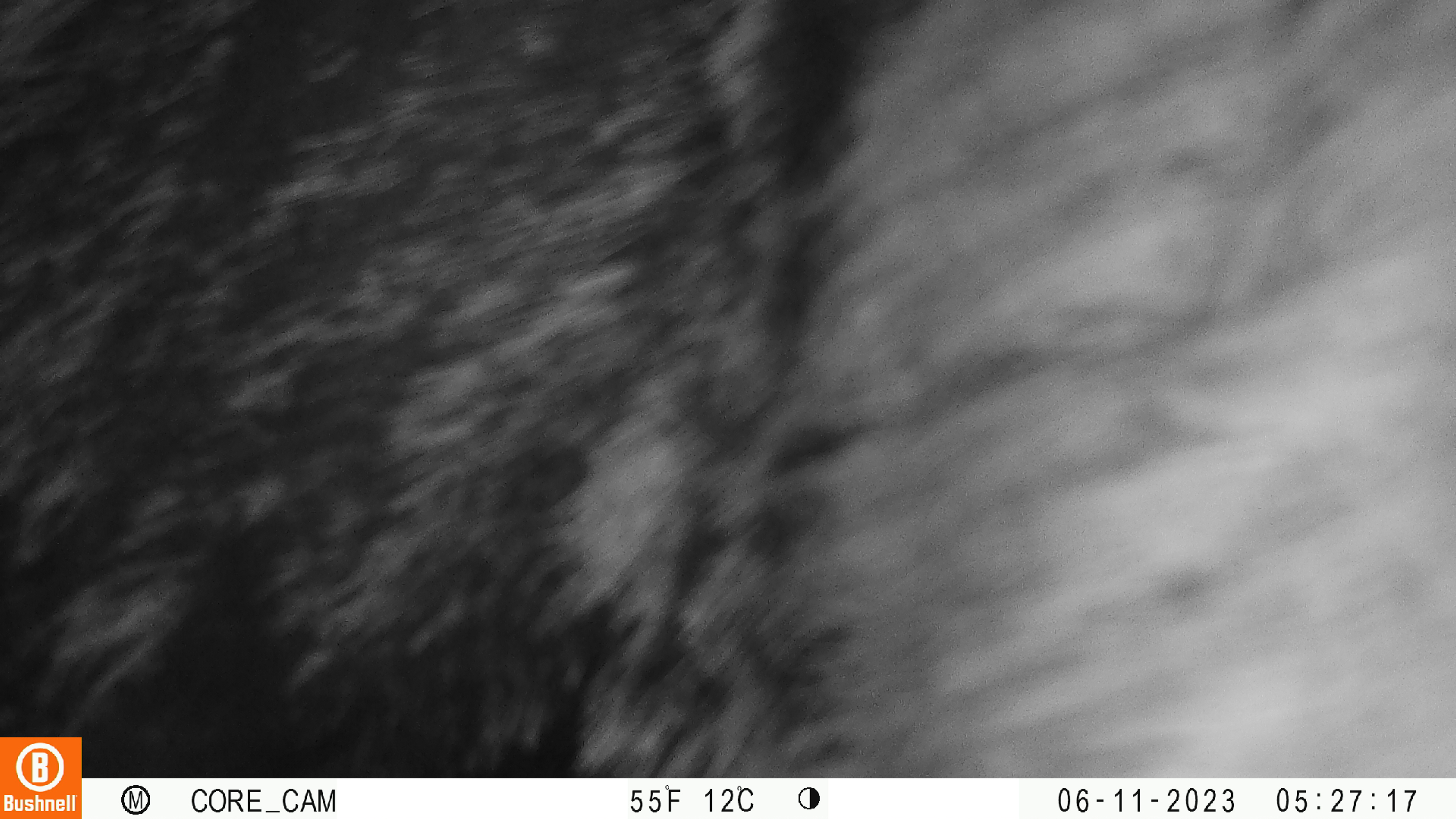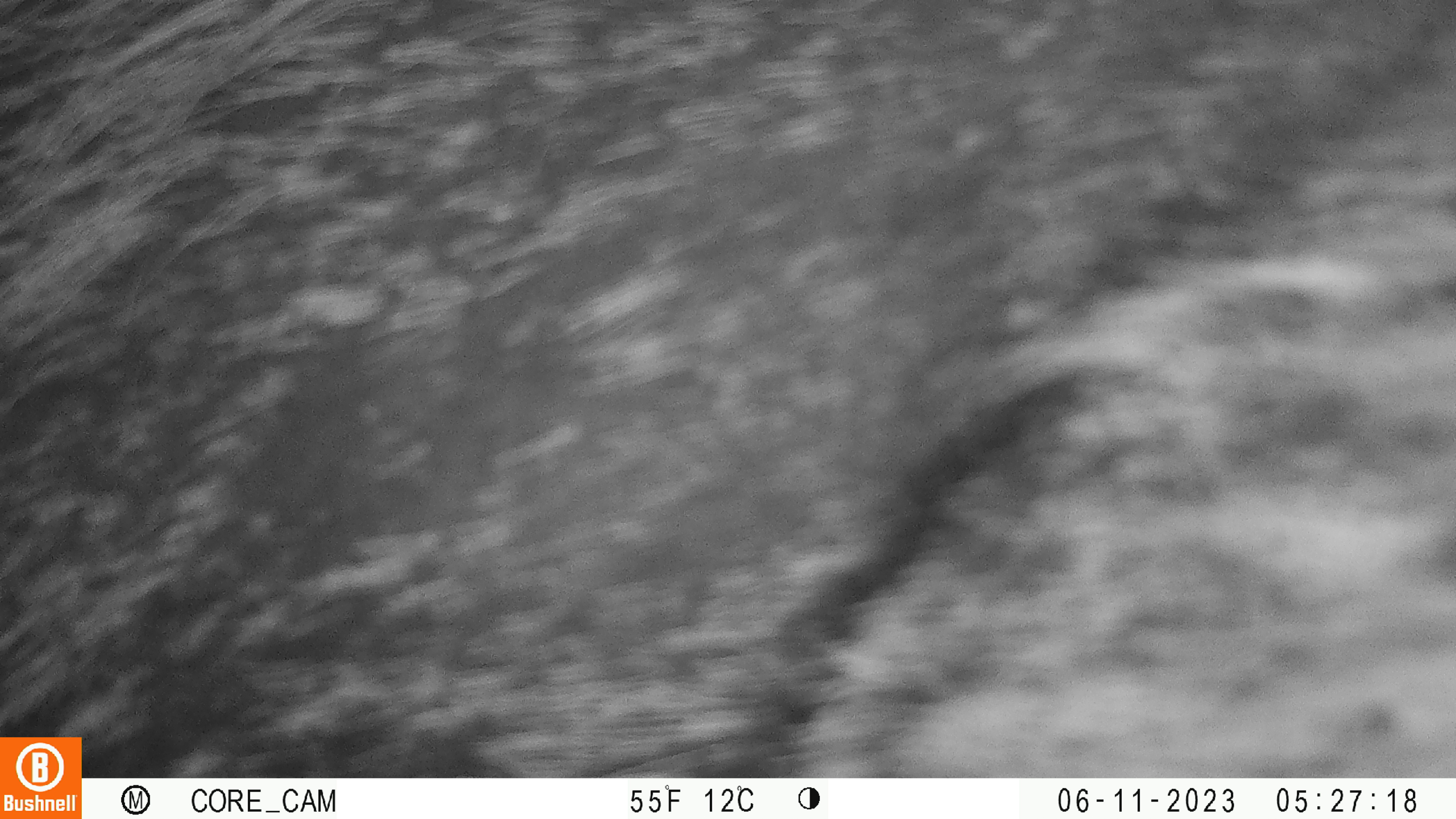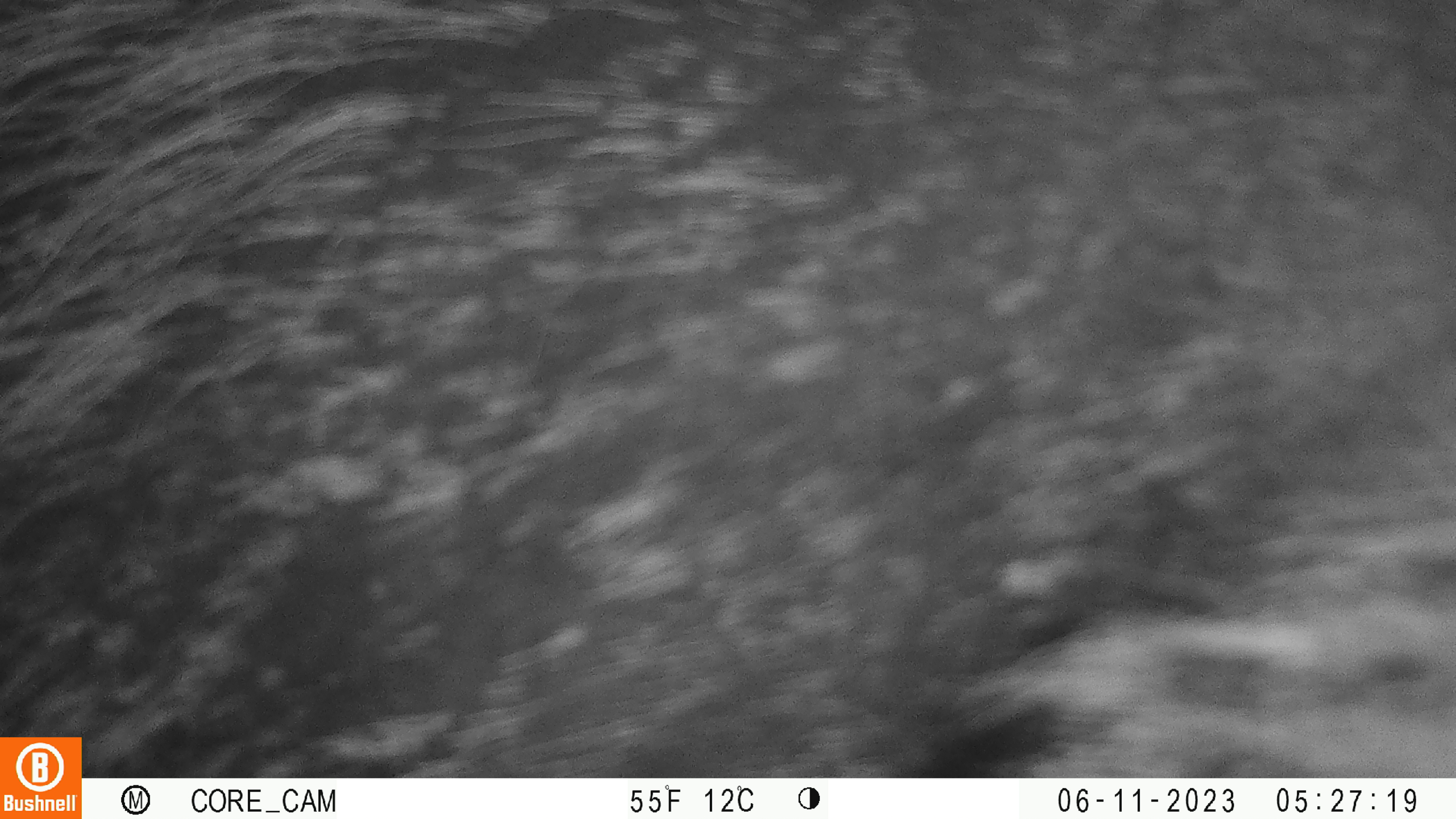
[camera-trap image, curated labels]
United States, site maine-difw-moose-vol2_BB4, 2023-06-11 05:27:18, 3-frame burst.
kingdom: Animalia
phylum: Chordata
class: Mammalia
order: Artiodactyla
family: Cervidae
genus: Alces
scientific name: Alces alces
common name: moose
Moose (Alces alces).